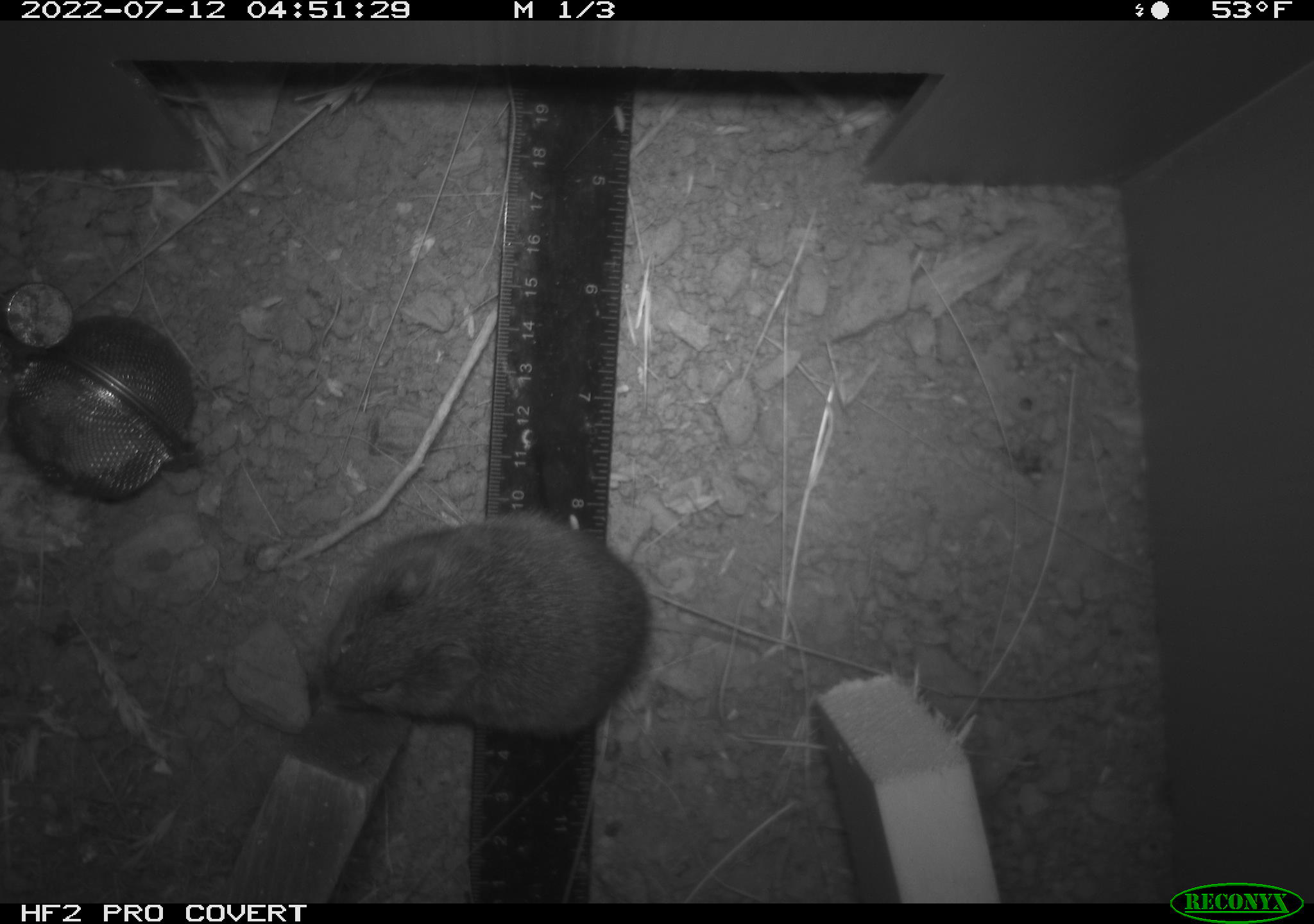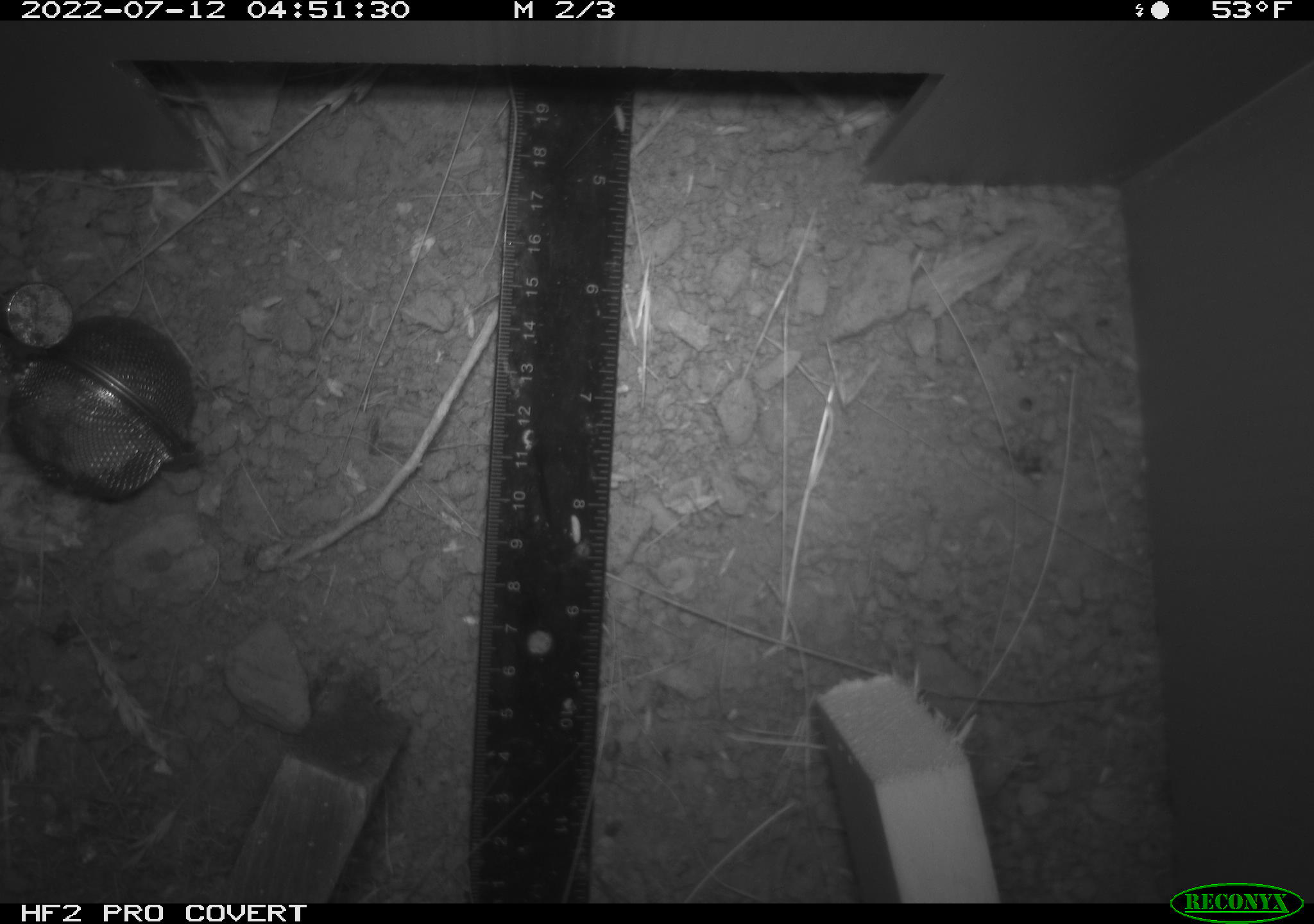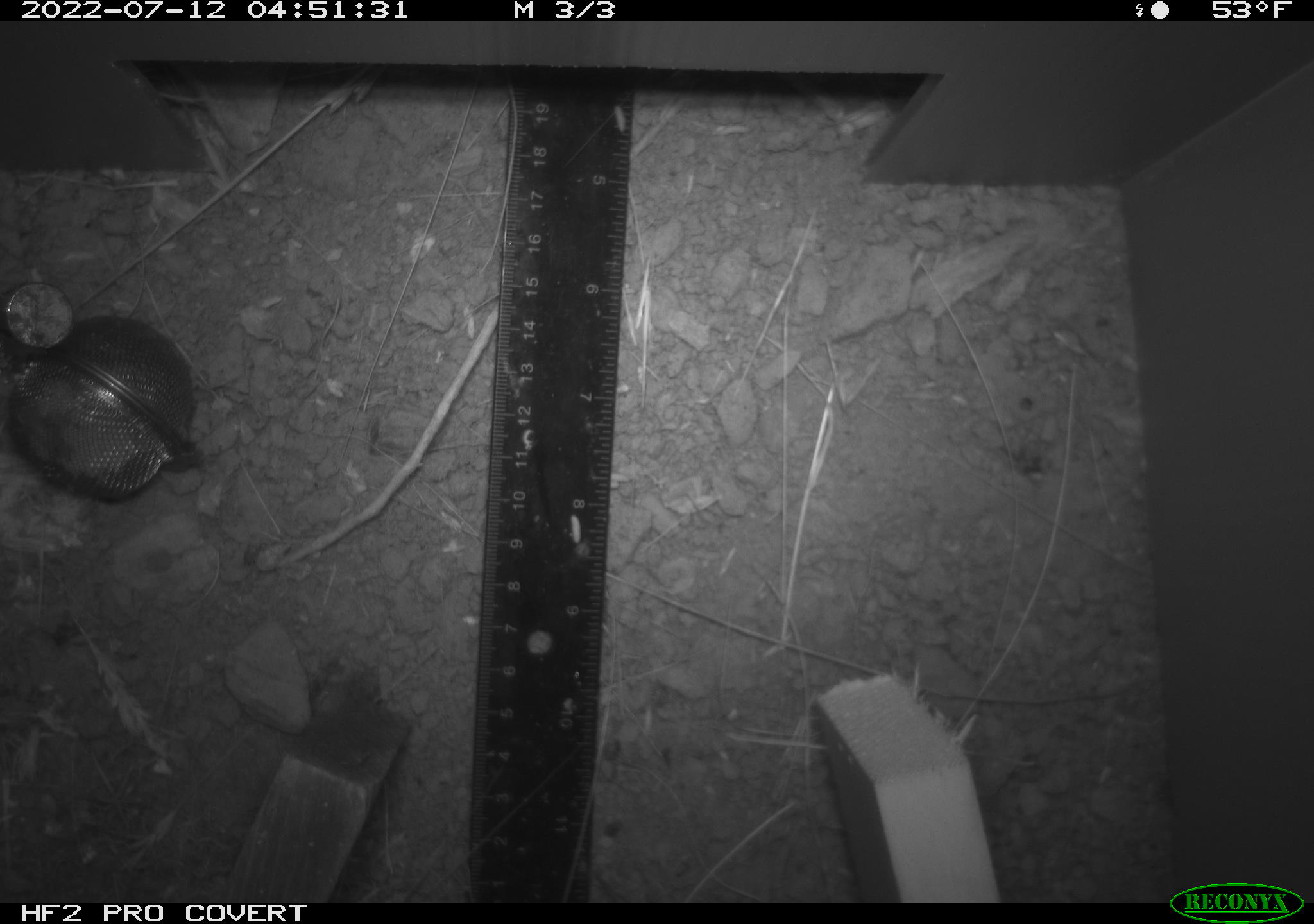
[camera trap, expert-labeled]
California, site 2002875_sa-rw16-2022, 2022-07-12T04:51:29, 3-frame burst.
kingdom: Animalia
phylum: Chordata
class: Mammalia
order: Rodentia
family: Cricetidae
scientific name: Arvicolinae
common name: voles, lemmings, and muskrats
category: arvicolinae subfamily